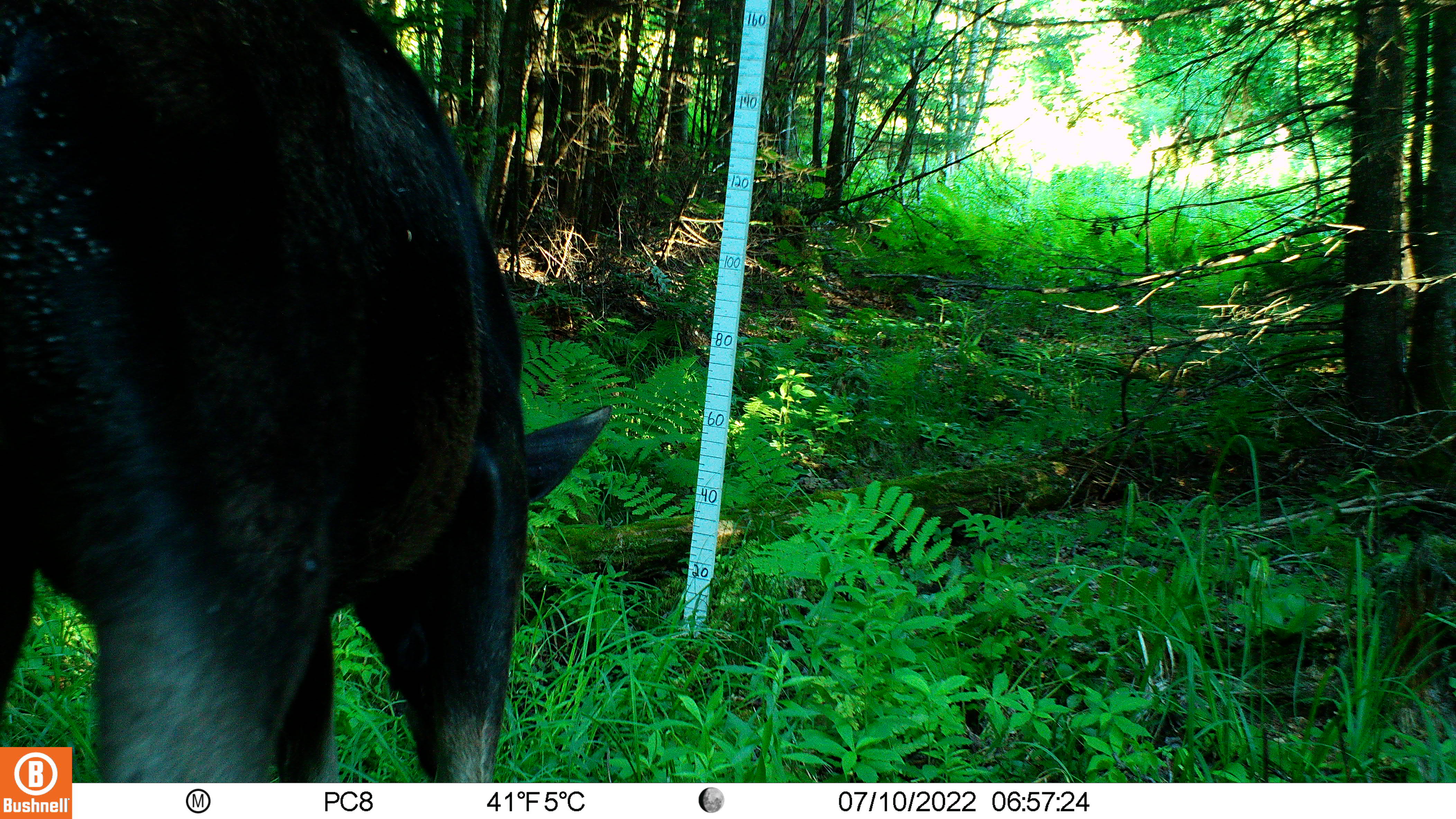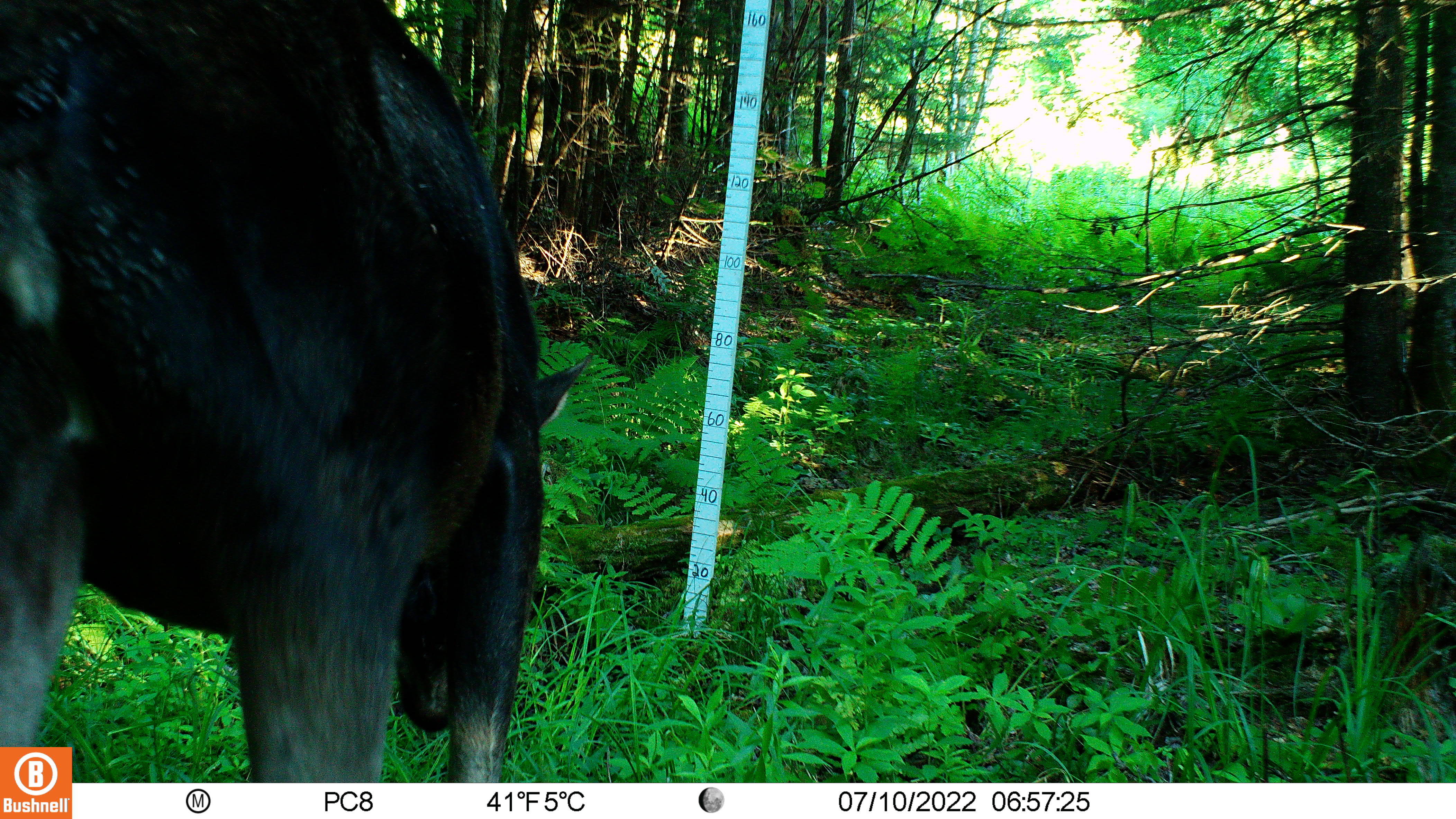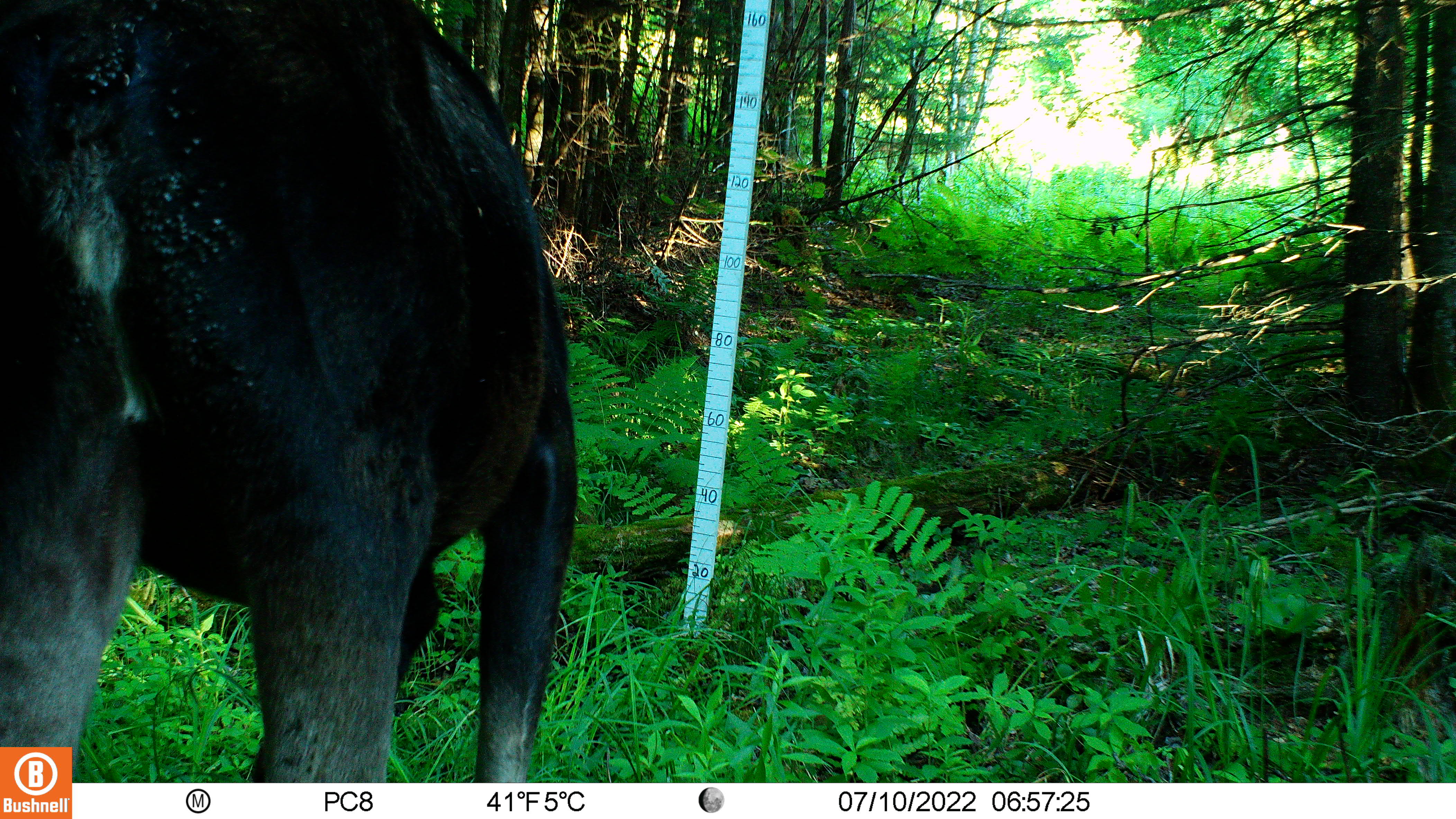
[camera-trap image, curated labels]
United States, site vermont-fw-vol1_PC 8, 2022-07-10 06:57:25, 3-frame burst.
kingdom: Animalia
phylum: Chordata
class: Mammalia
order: Artiodactyla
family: Cervidae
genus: Alces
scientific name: Alces alces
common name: moose